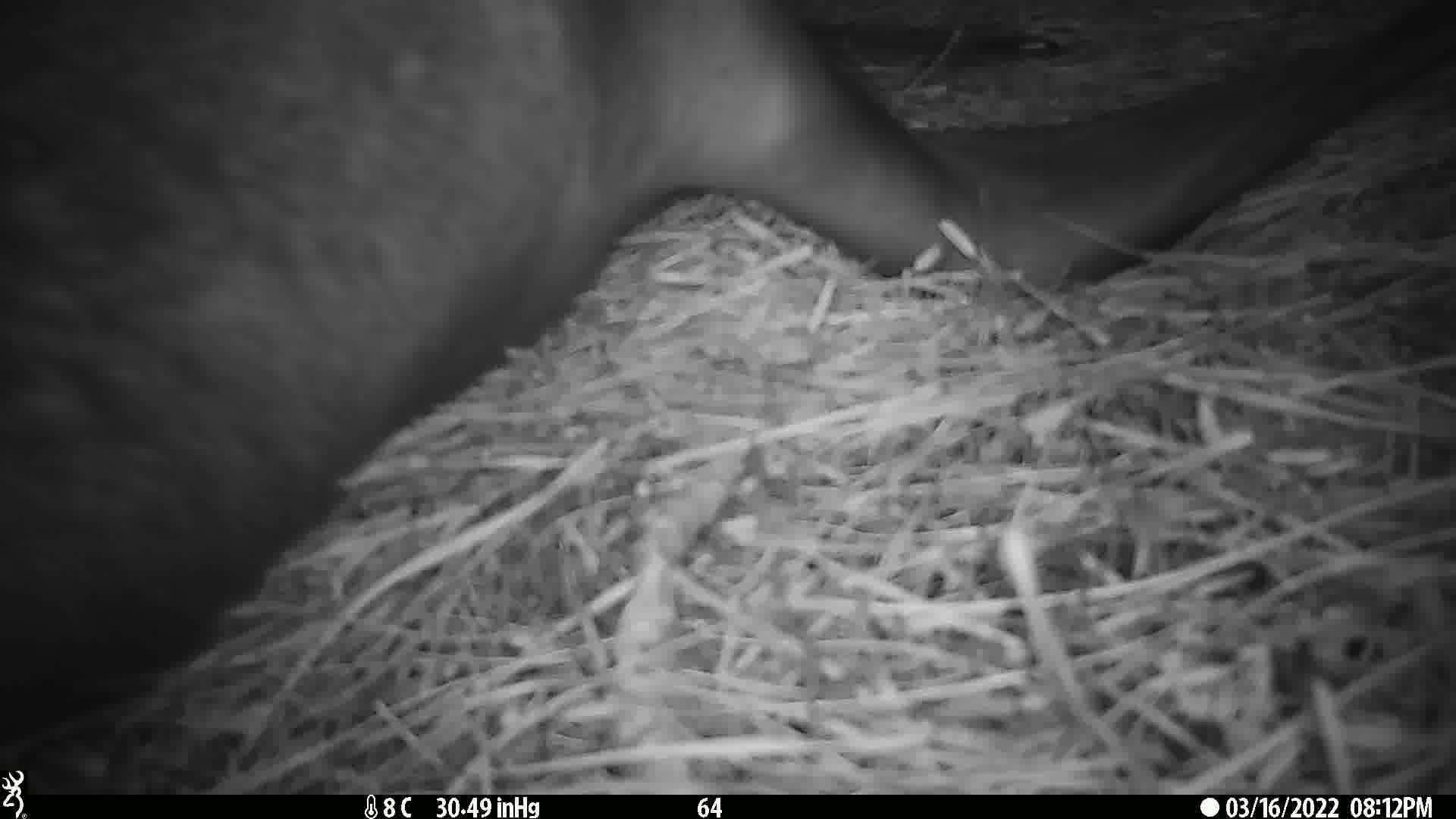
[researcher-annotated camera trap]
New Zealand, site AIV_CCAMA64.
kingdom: Animalia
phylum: Chordata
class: Mammalia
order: Carnivora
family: Otariidae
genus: Phocarctos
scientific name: Phocarctos hookeri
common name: new zealand sea lion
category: sealion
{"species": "sealion (new zealand sea lion) (Phocarctos hookeri)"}